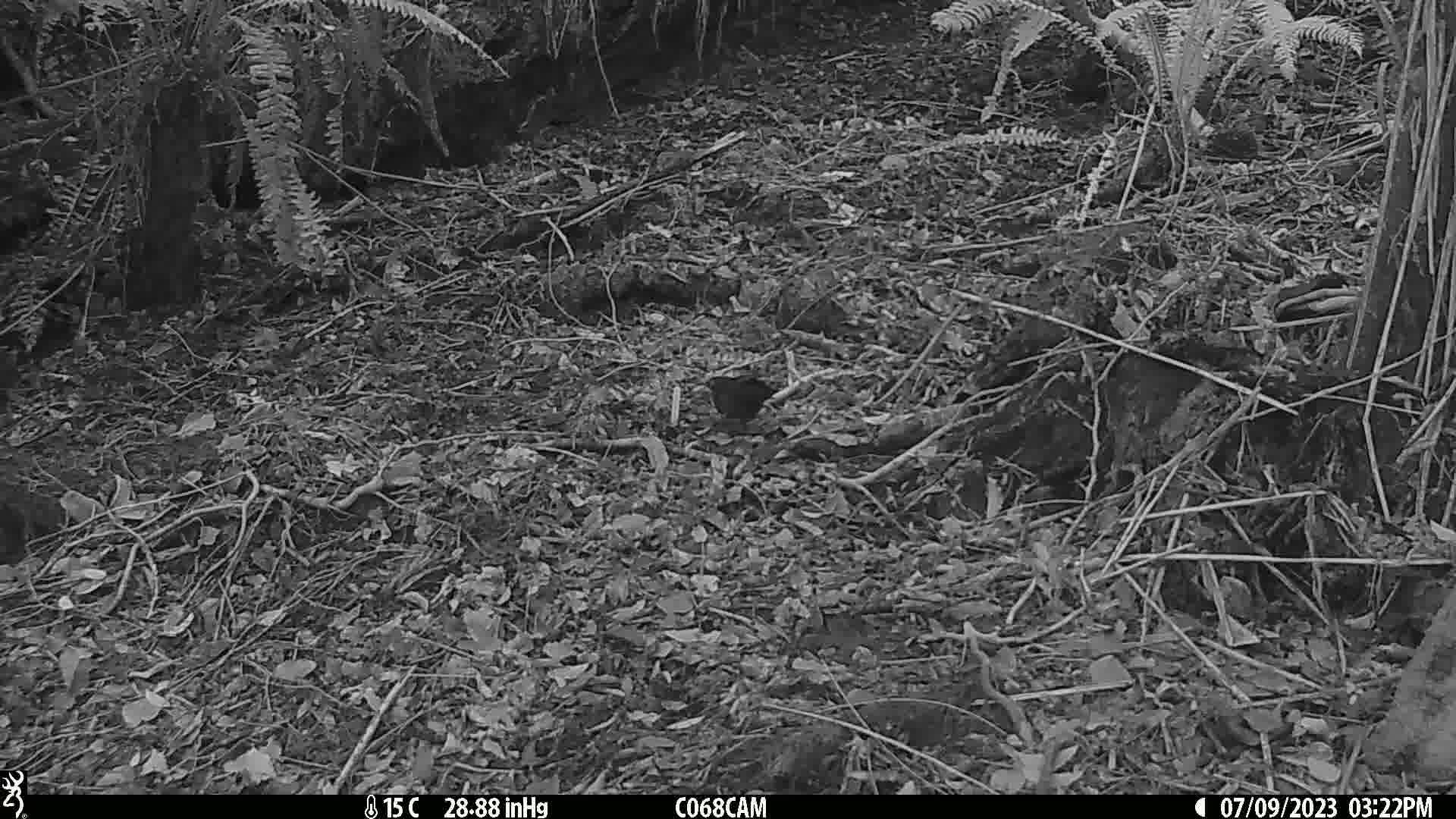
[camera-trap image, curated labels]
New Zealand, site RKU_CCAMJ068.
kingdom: Animalia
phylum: Chordata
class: Aves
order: Passeriformes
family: Turdidae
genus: Turdus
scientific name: Turdus merula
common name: eurasian blackbird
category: blackbird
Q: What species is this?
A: Blackbird (eurasian blackbird) (Turdus merula).